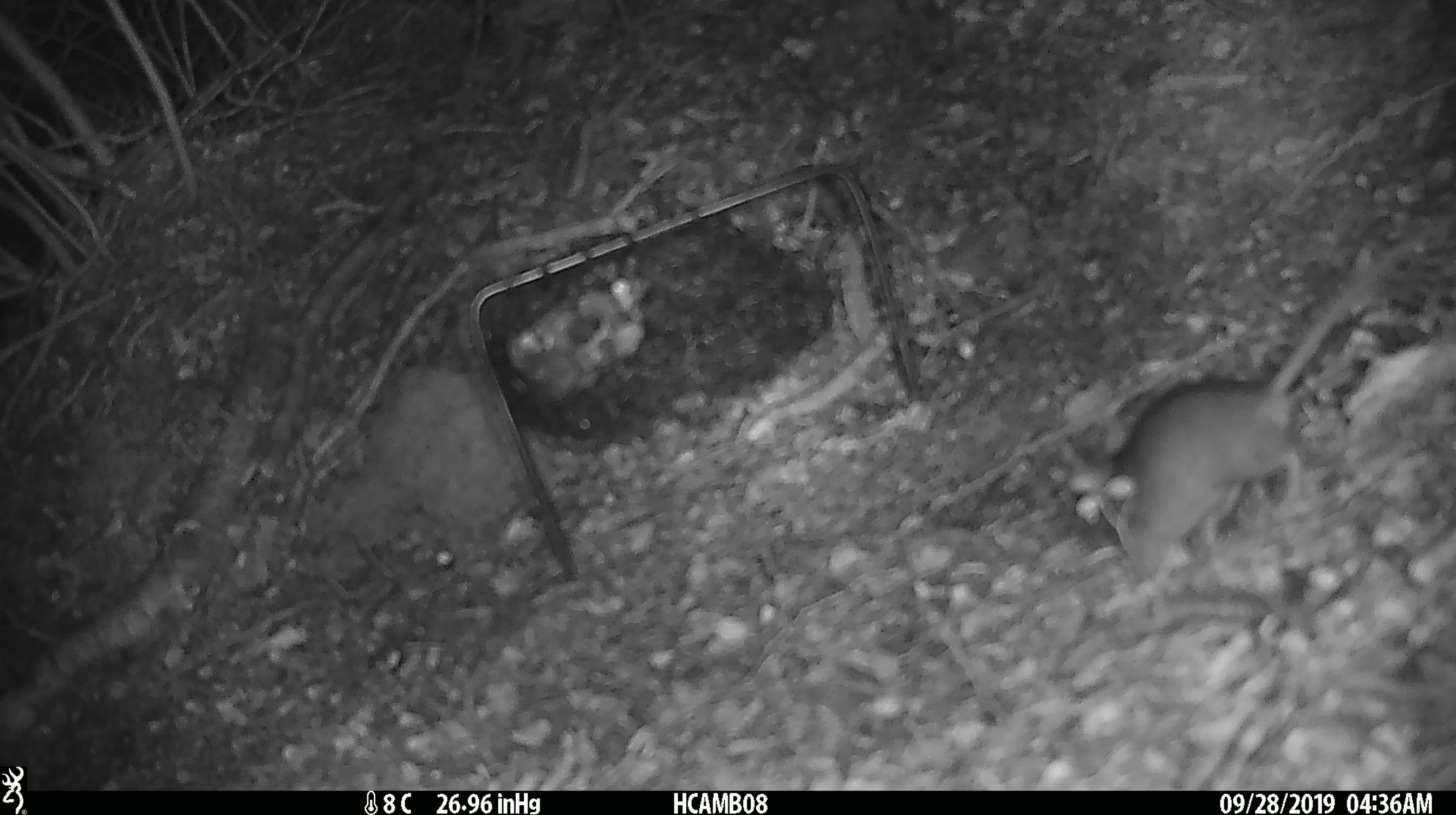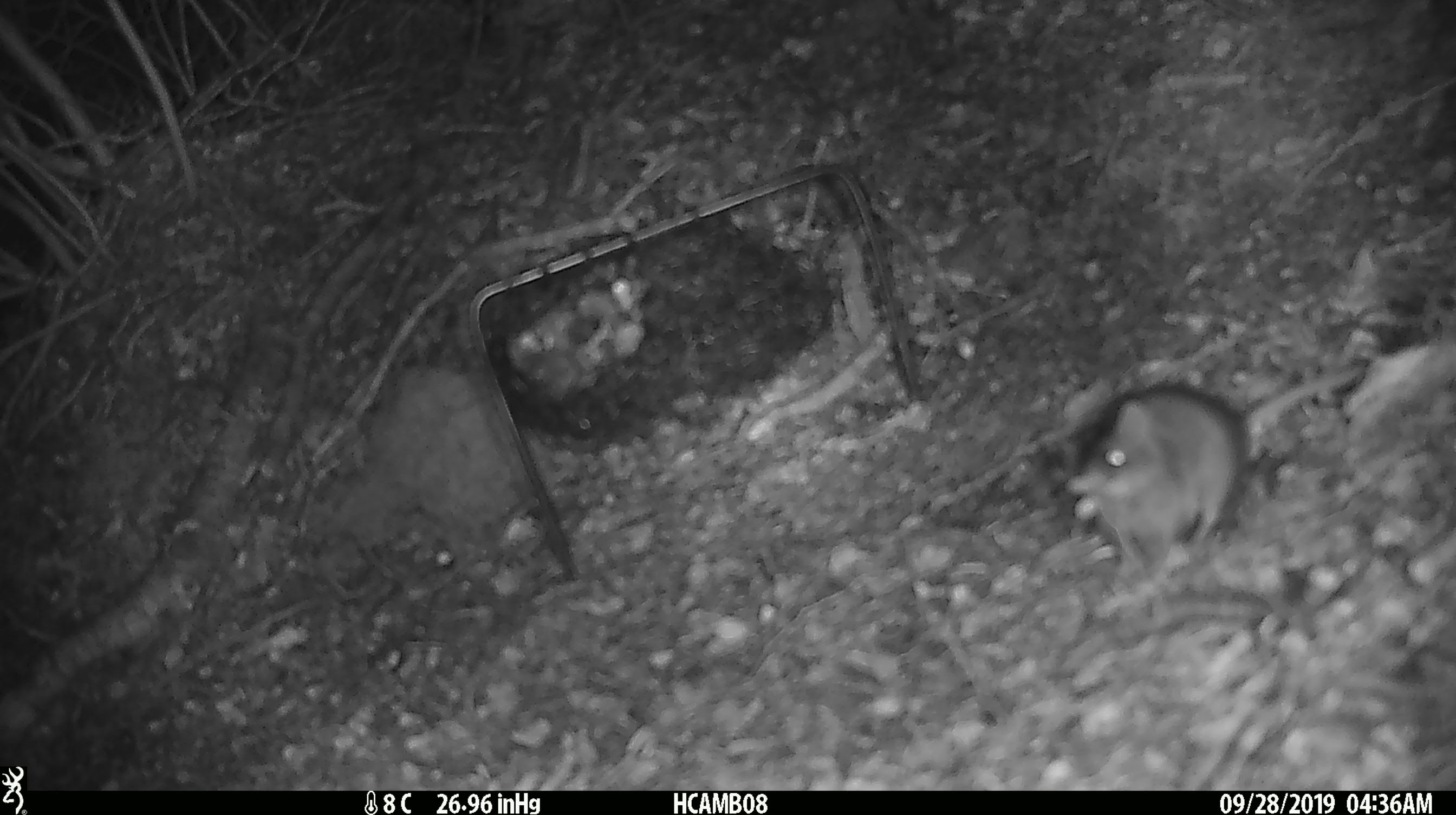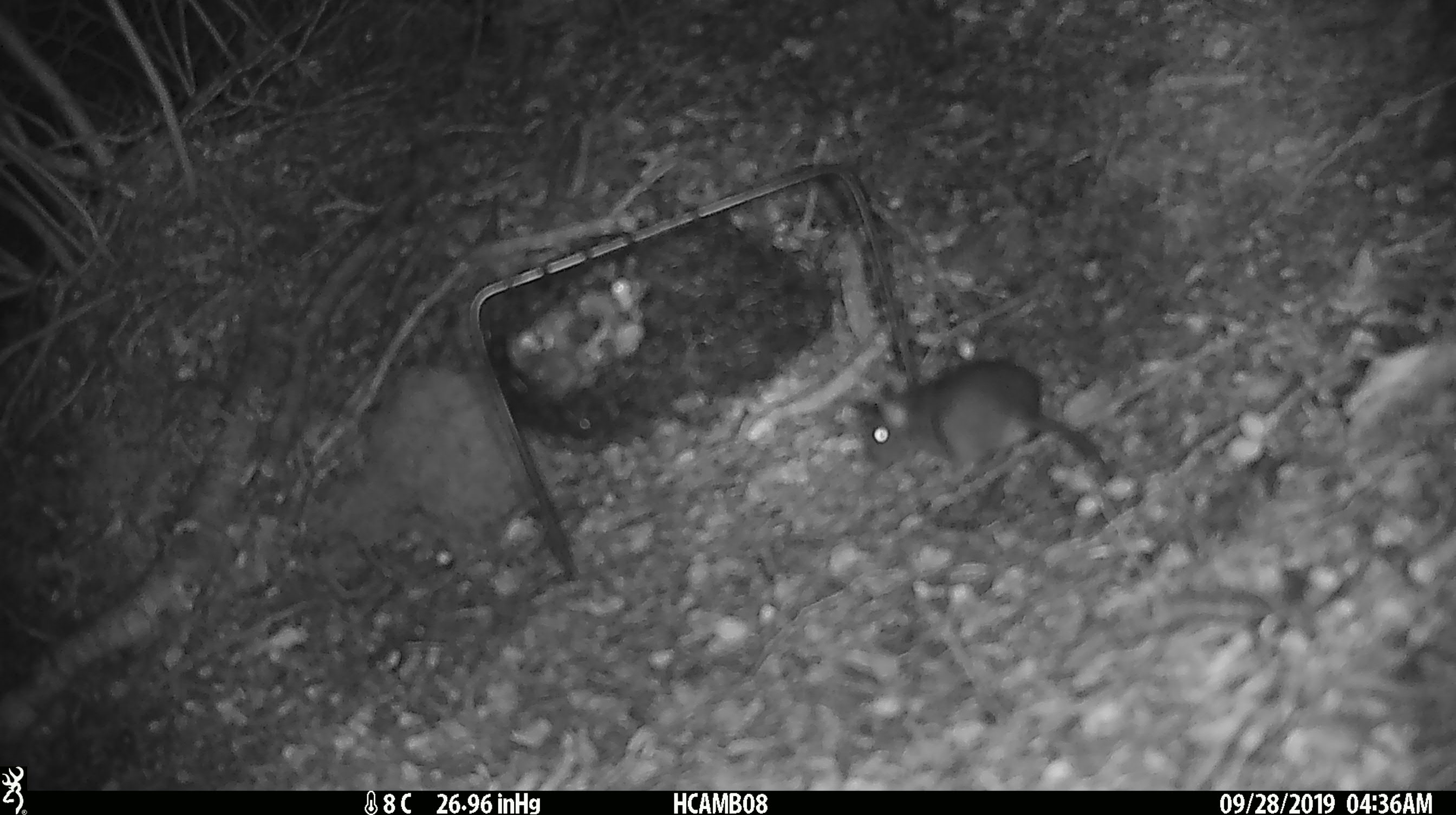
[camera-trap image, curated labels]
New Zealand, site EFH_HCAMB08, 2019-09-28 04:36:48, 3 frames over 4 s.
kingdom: Animalia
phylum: Chordata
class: Mammalia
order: Rodentia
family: Muridae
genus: Mus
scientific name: Mus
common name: mouse